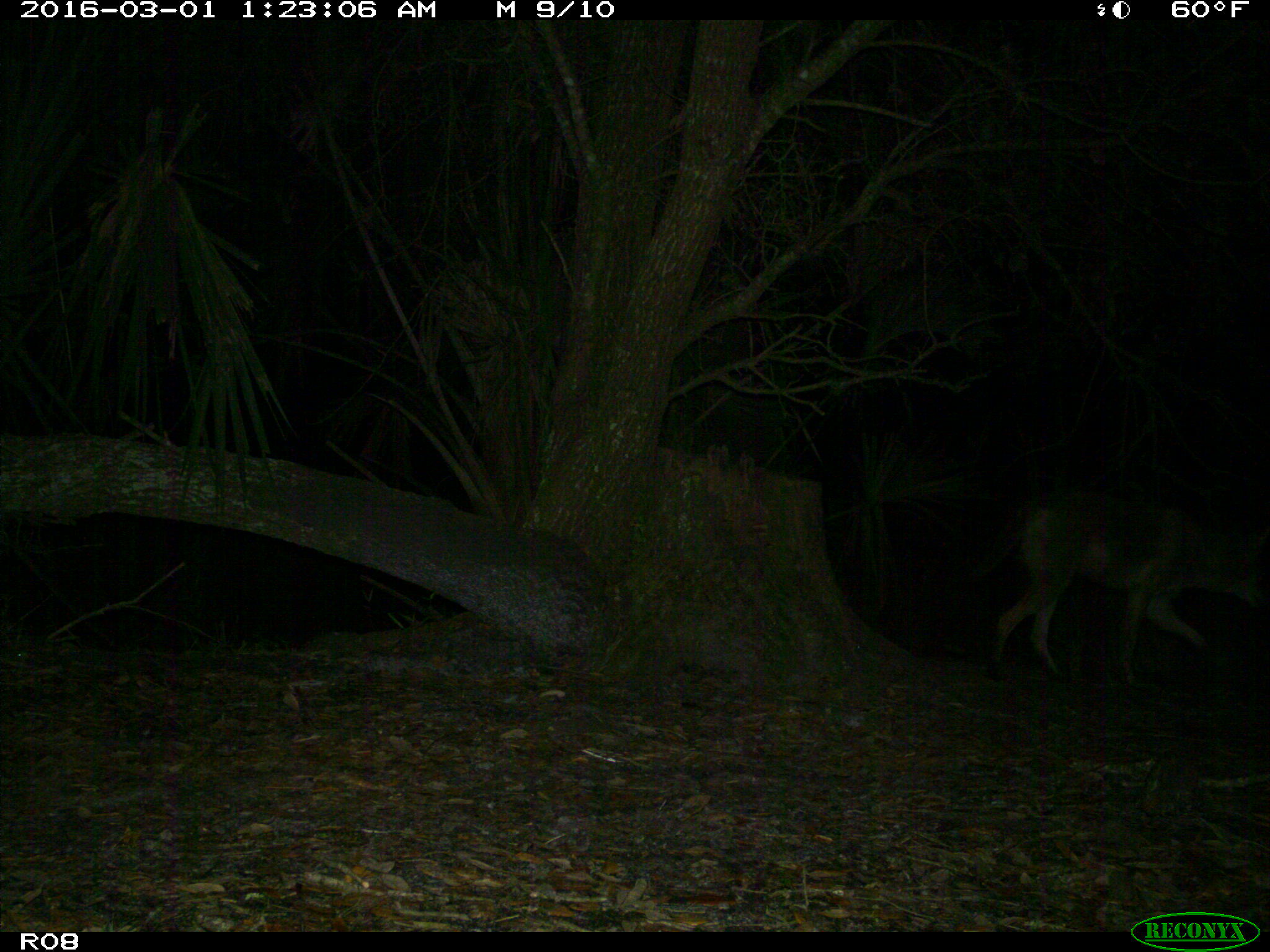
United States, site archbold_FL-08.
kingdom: Animalia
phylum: Chordata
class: Mammalia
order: Carnivora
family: Canidae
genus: Canis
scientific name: Canis latrans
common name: coyote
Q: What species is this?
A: Canis latrans (coyote).